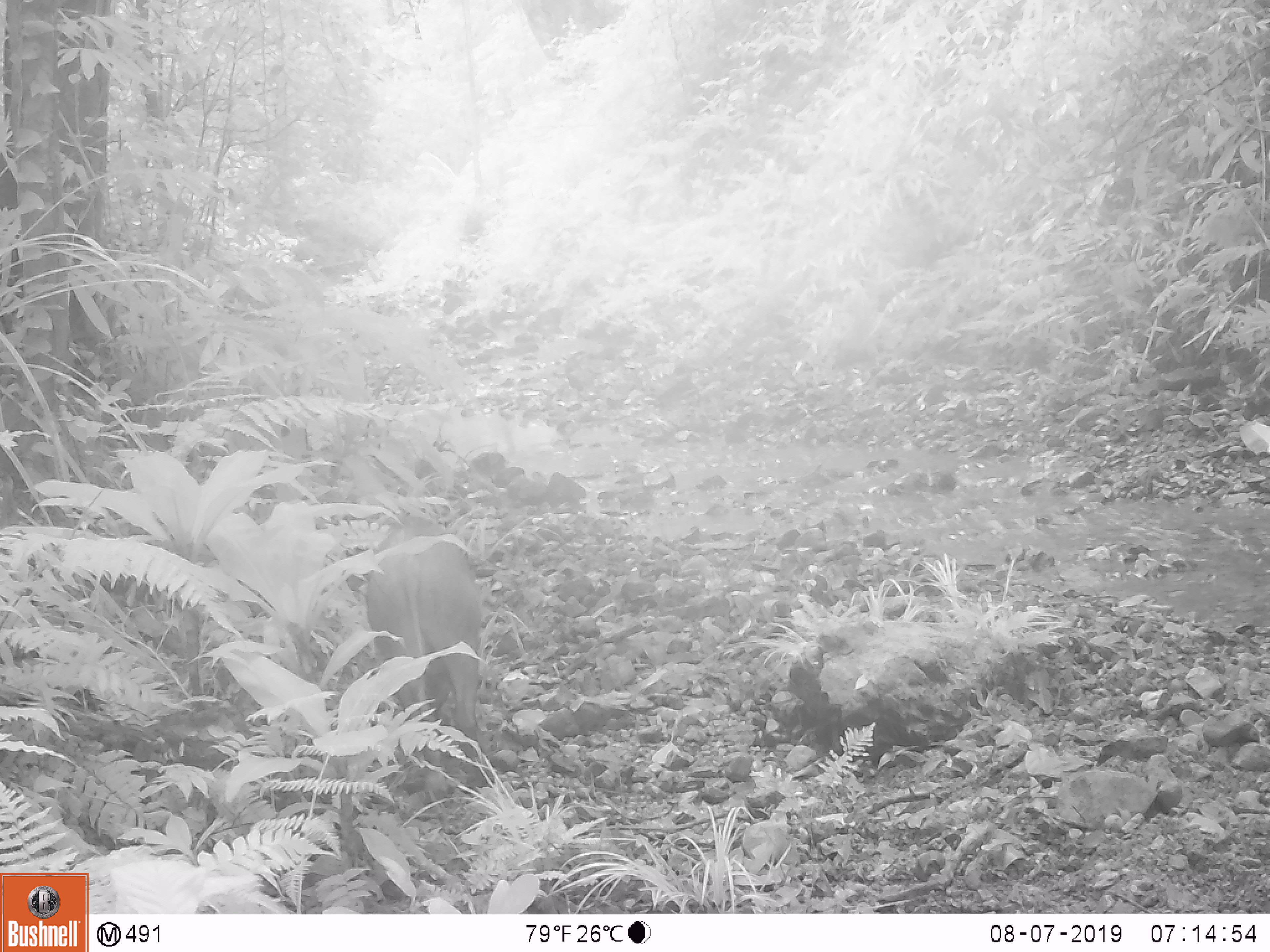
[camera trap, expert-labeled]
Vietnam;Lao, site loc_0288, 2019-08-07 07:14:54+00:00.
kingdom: Animalia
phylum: Chordata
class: Mammalia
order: Artiodactyla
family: Suidae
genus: Sus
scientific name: Sus scrofa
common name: eurasian wild pig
Eurasian wild pig (Sus scrofa). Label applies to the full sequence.